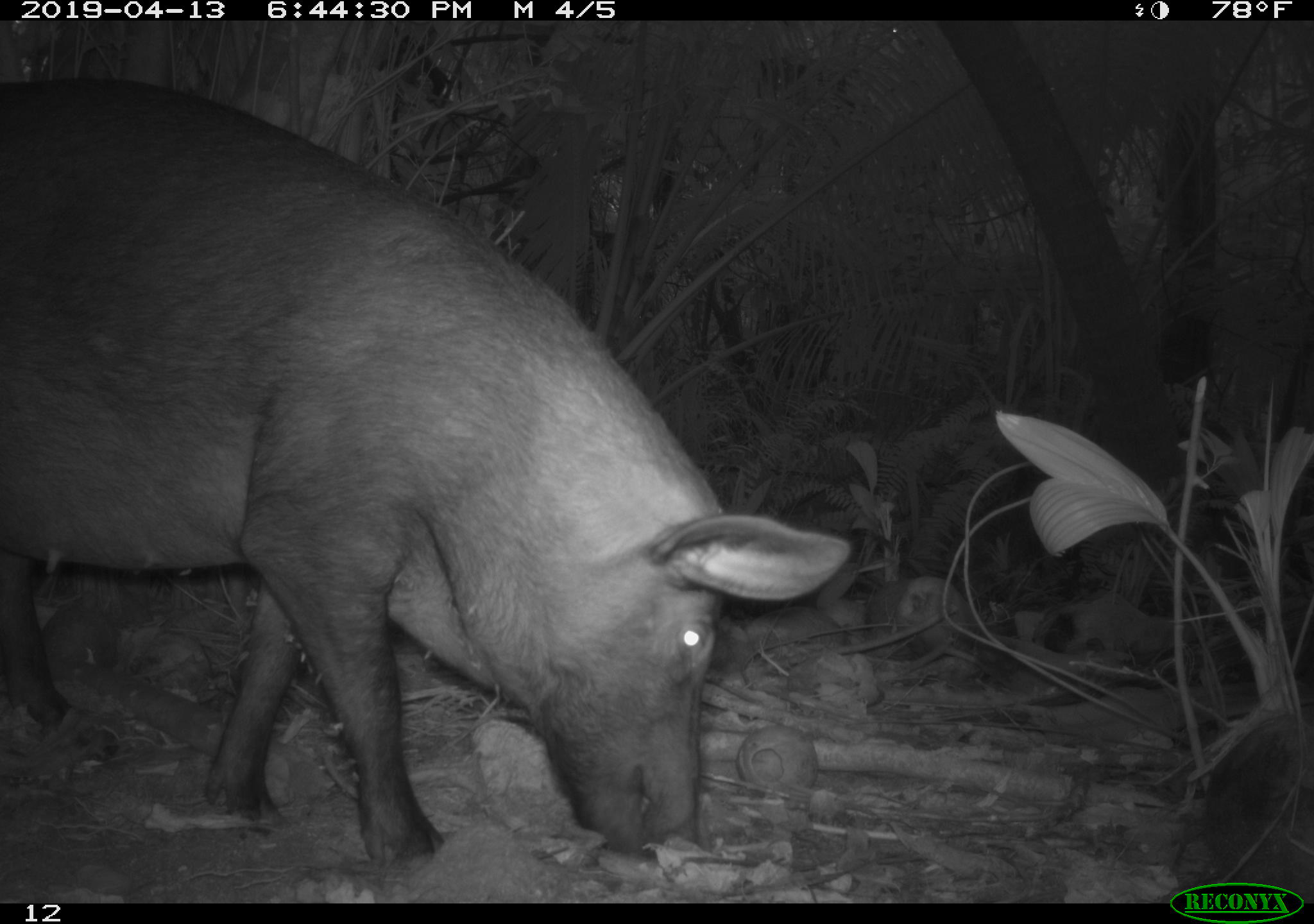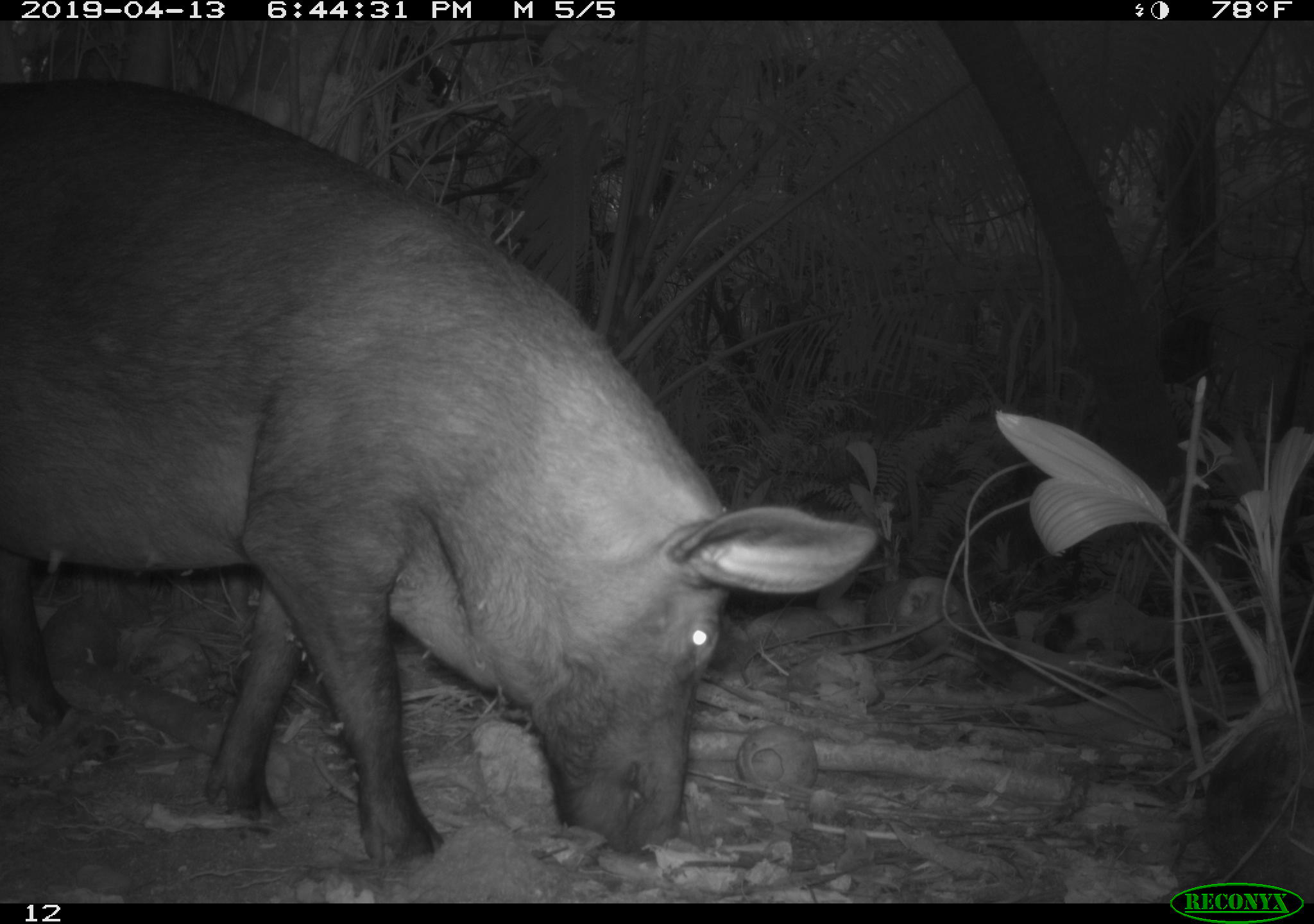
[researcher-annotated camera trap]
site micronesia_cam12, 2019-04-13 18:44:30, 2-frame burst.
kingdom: Animalia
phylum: Chordata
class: Mammalia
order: Artiodactyla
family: Suidae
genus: Sus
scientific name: Sus scrofa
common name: pig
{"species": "pig (Sus scrofa)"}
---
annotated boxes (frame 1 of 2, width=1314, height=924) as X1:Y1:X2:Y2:
pig: 0:68:844:871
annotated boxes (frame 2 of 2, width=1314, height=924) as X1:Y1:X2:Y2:
pig: 0:71:880:873